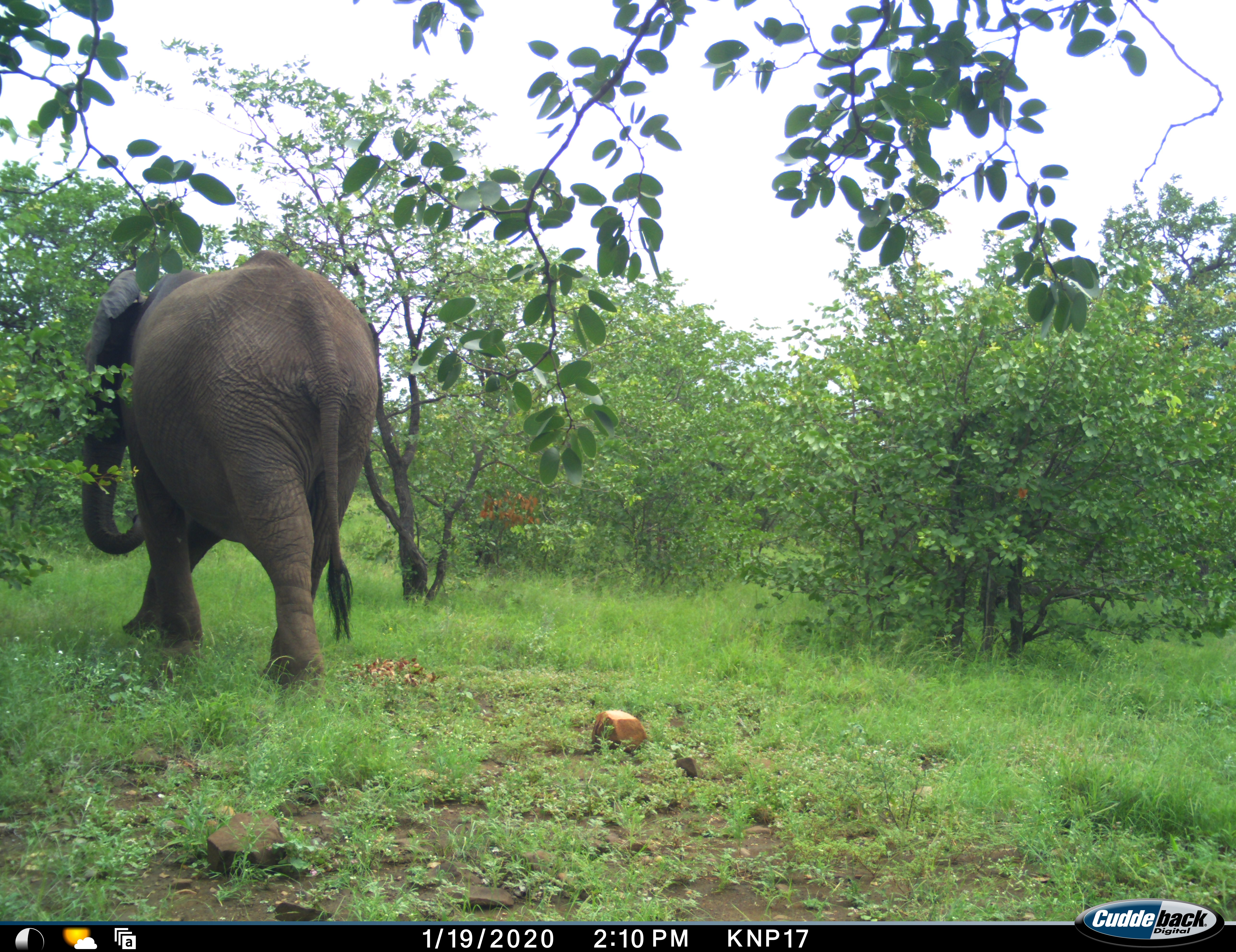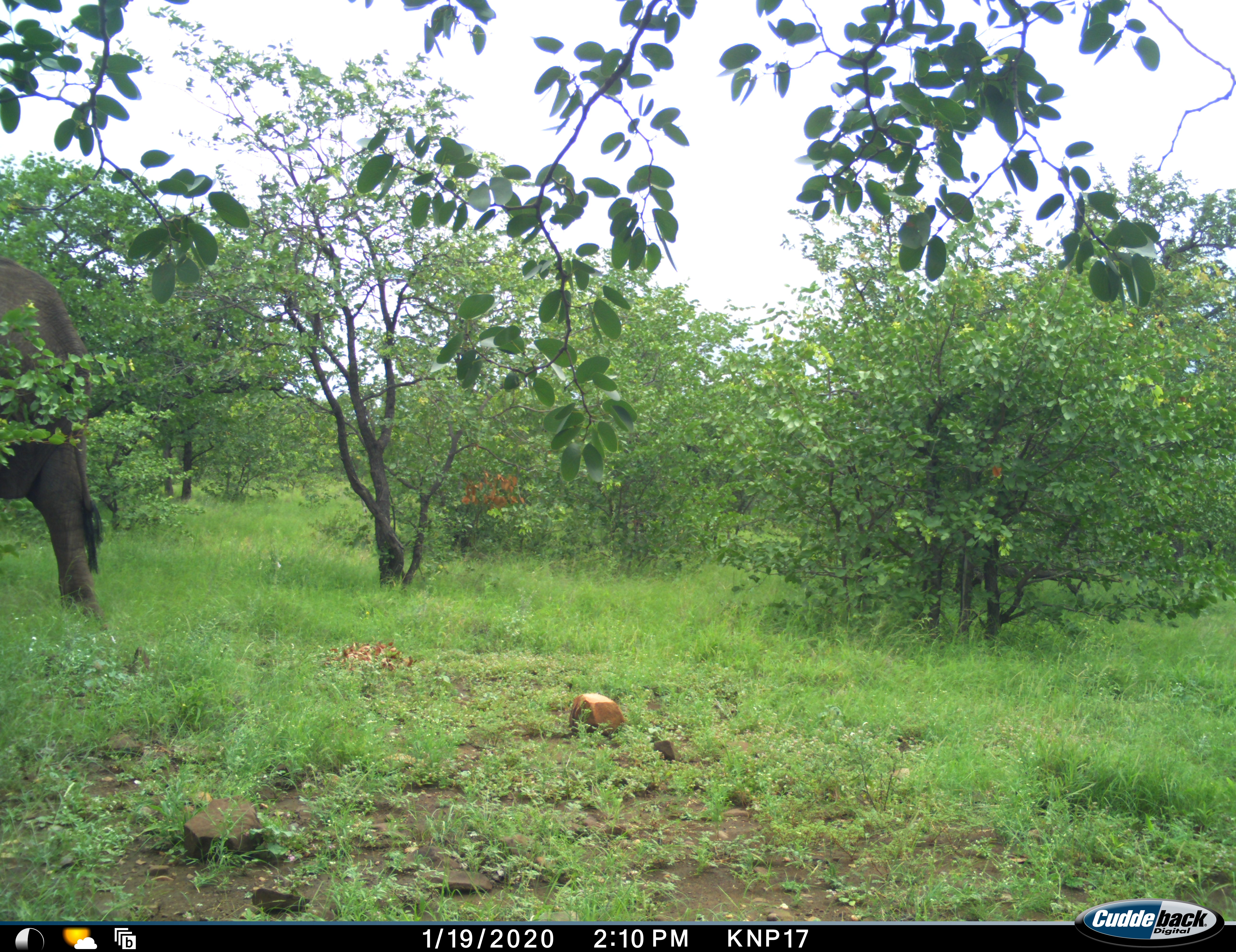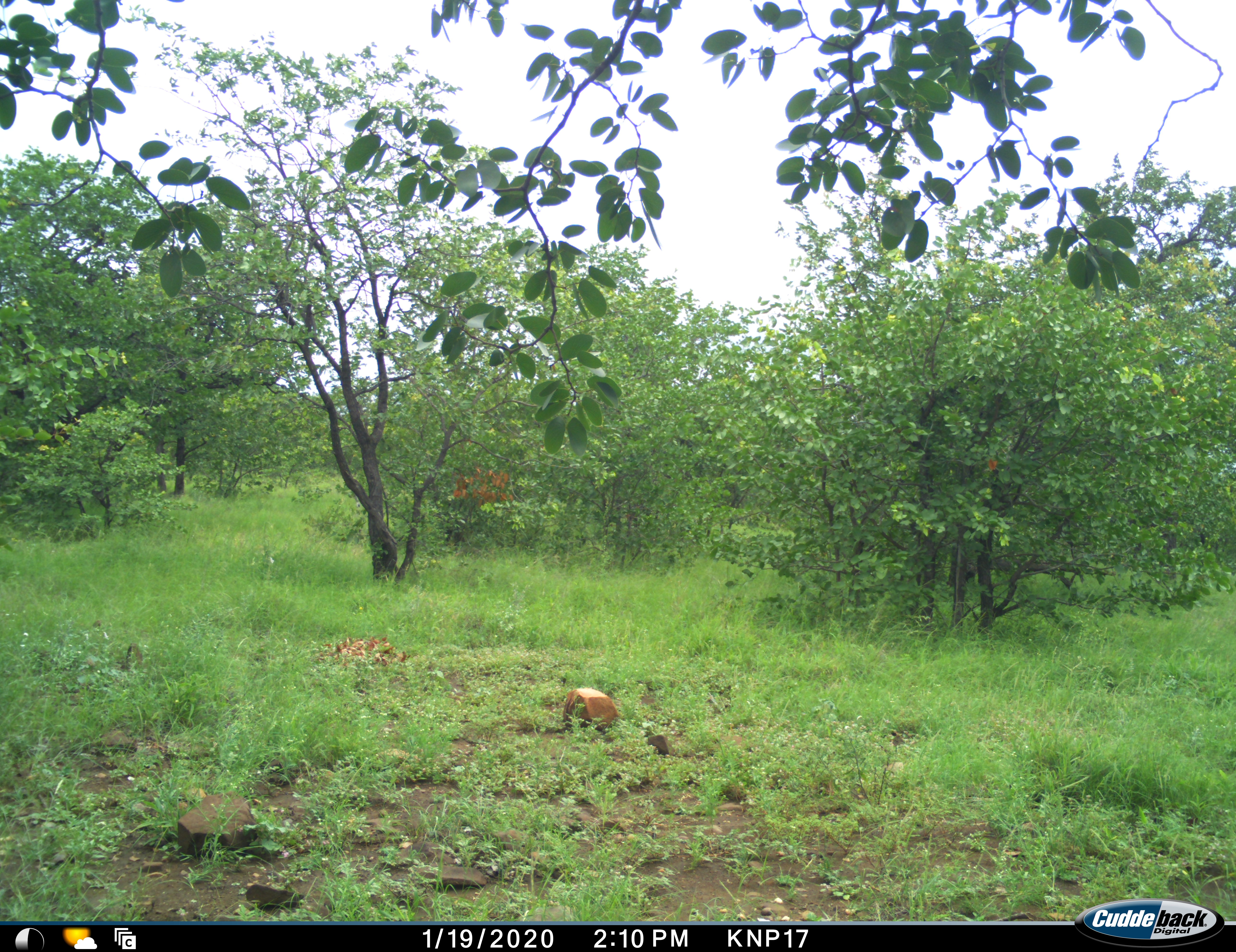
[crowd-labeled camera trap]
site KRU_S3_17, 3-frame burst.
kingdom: Animalia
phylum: Chordata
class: Mammalia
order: Proboscidea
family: Elephantidae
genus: Loxodonta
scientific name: Loxodonta africana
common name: african bush elephant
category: elephant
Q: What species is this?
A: Elephant (african bush elephant) (Loxodonta africana).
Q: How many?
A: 1.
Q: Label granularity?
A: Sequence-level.